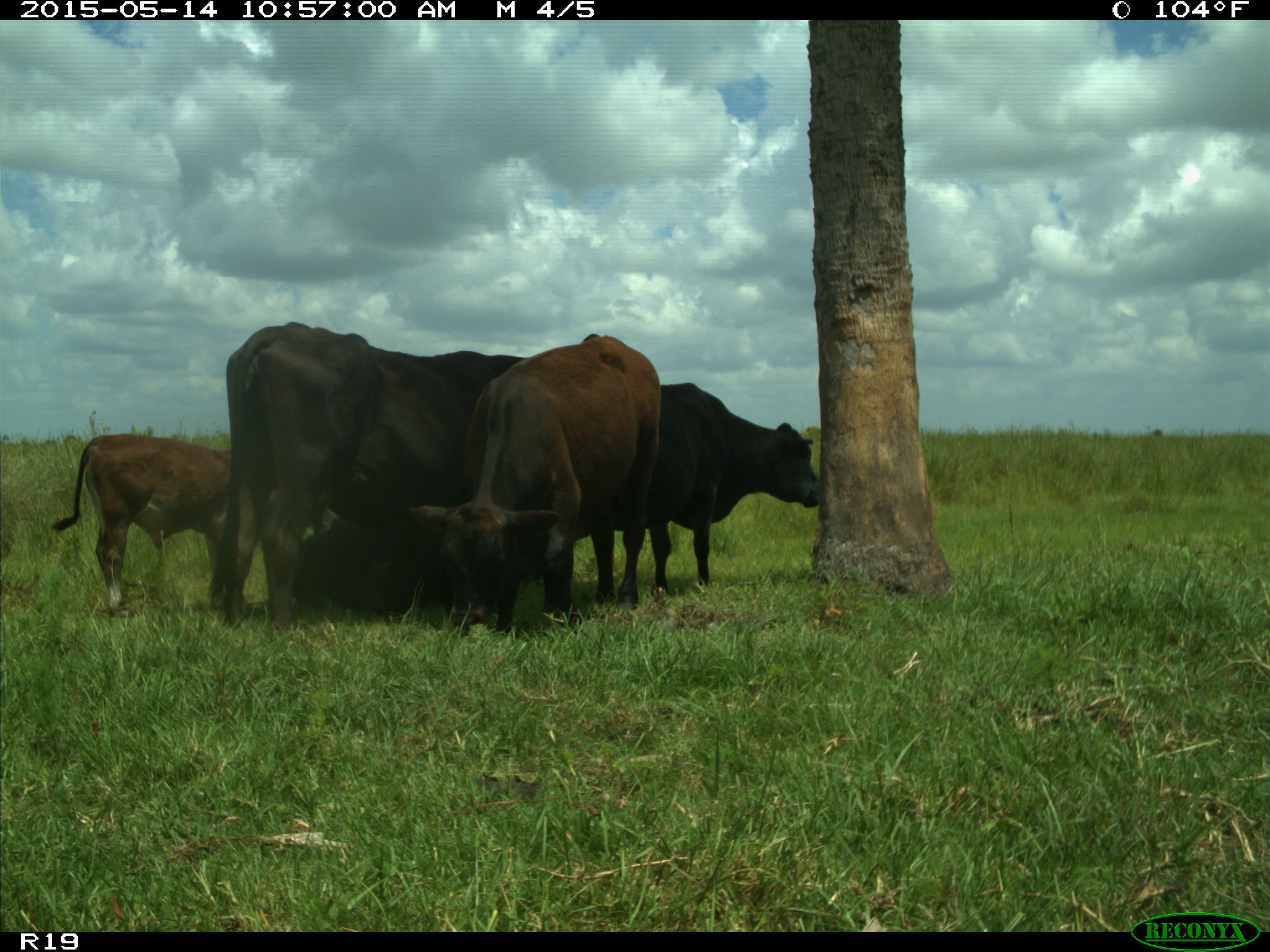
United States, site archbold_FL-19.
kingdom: Animalia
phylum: Chordata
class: Mammalia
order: Artiodactyla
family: Bovidae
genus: Bos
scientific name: Bos taurus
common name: domestic cow